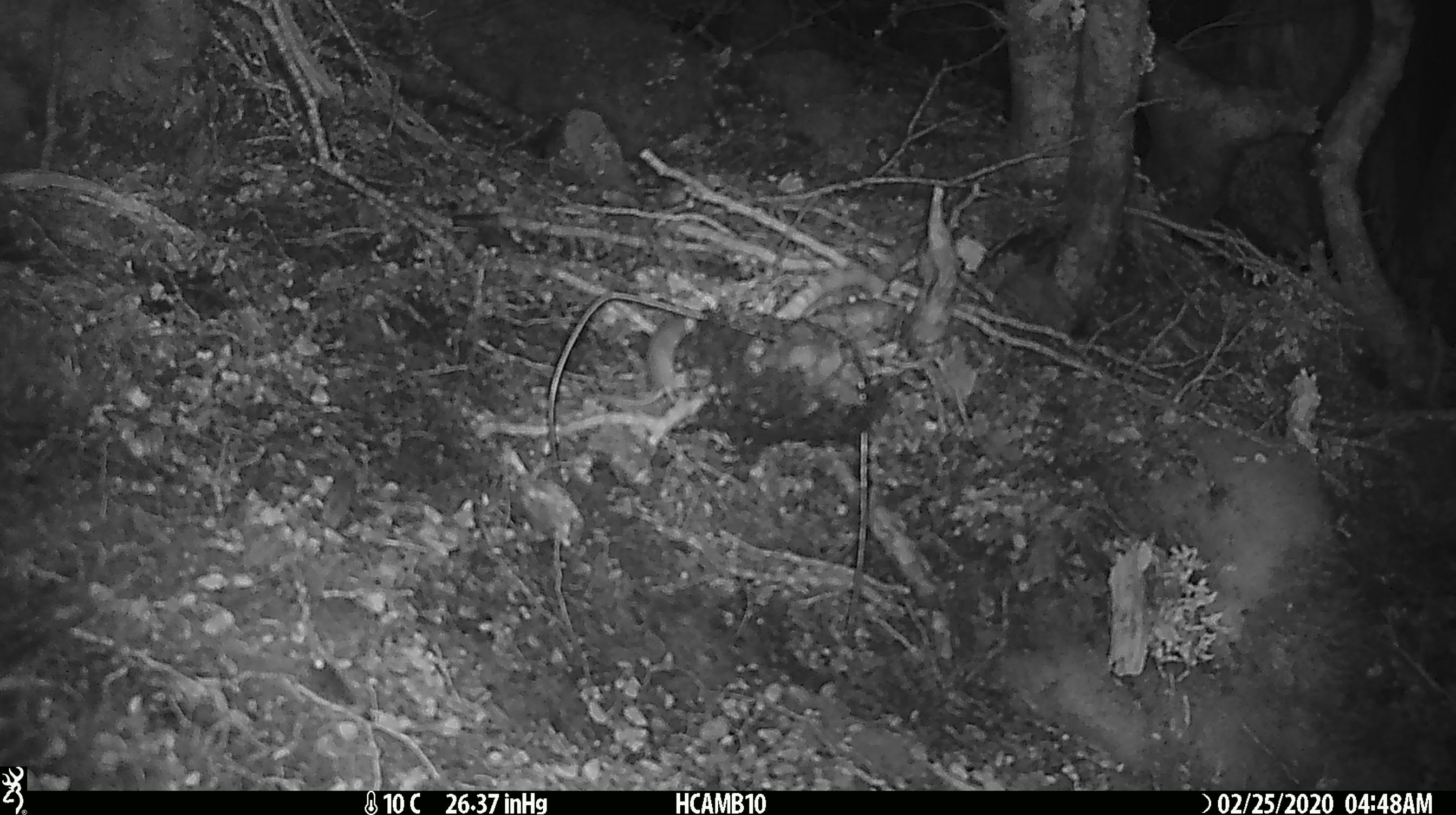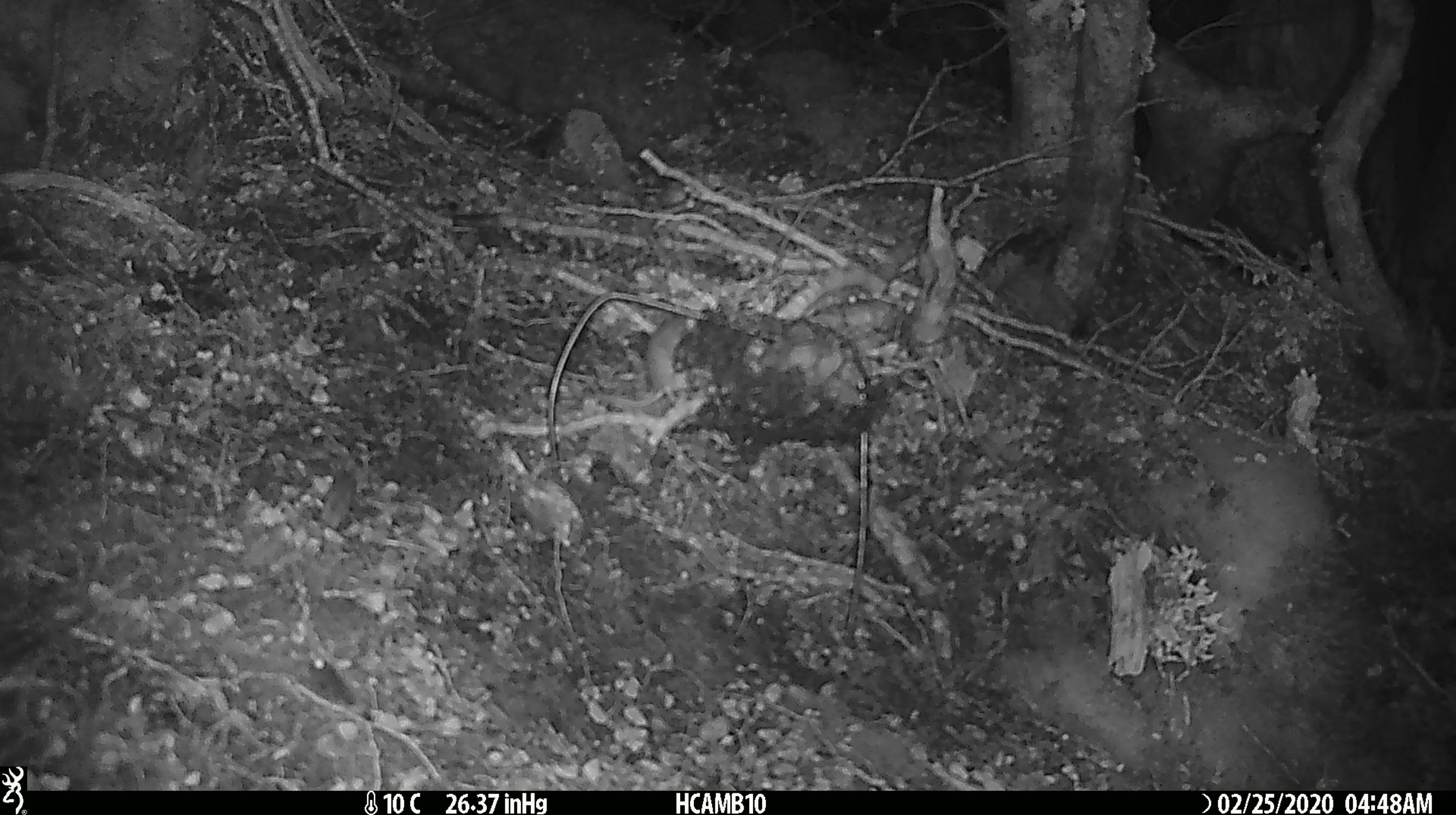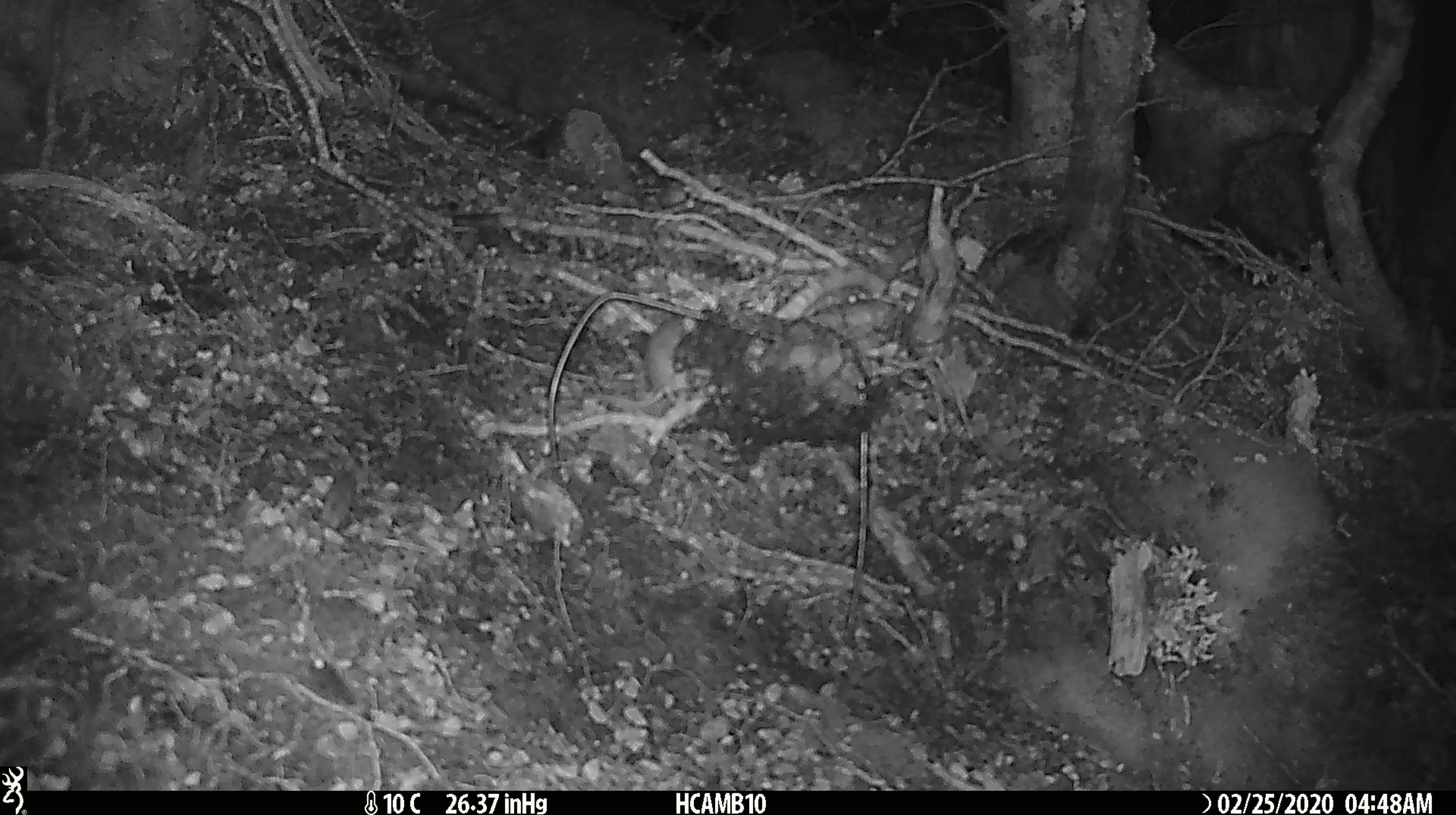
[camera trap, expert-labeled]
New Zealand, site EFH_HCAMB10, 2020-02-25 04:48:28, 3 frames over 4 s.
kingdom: Animalia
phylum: Chordata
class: Mammalia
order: Rodentia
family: Muridae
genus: Mus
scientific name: Mus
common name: mouse